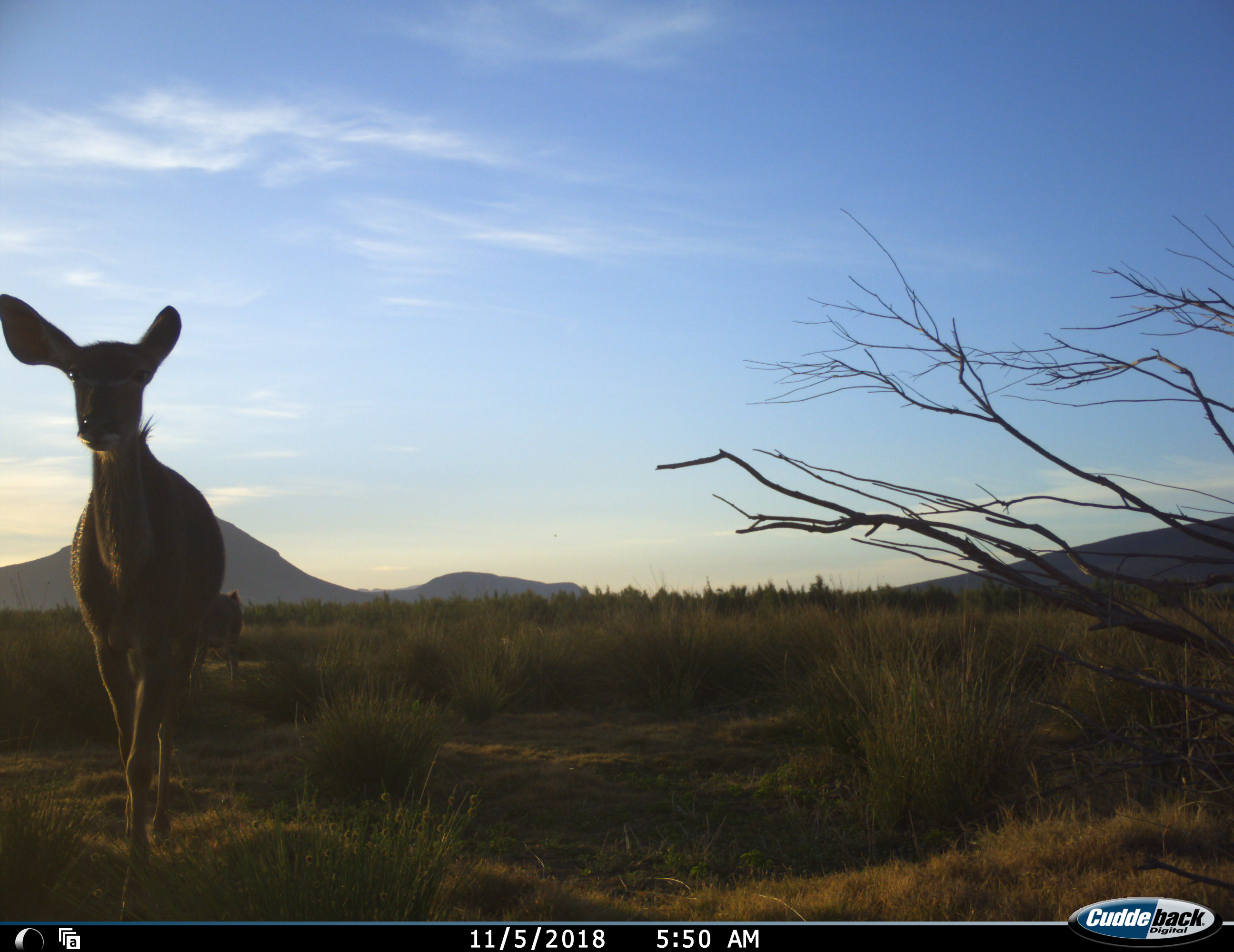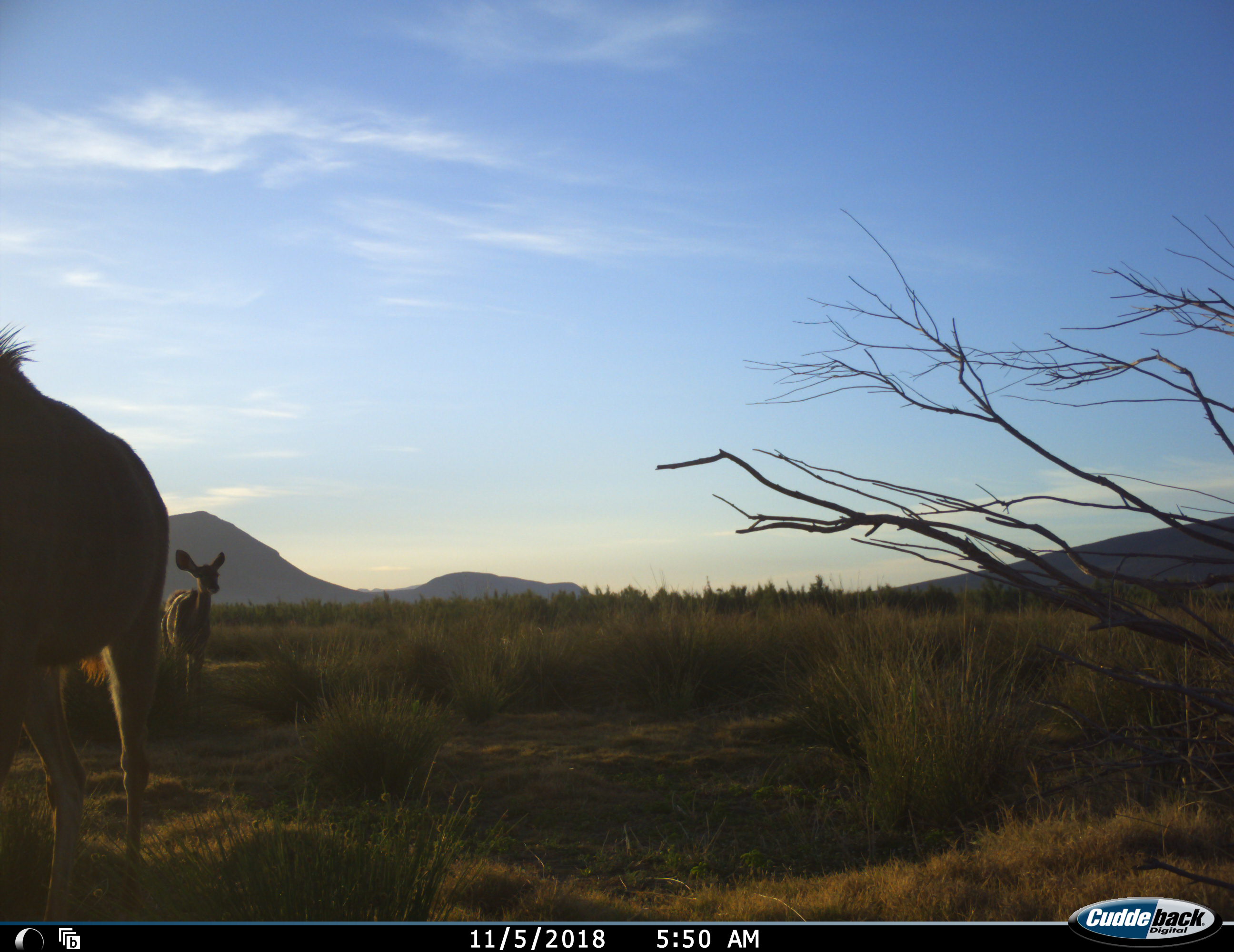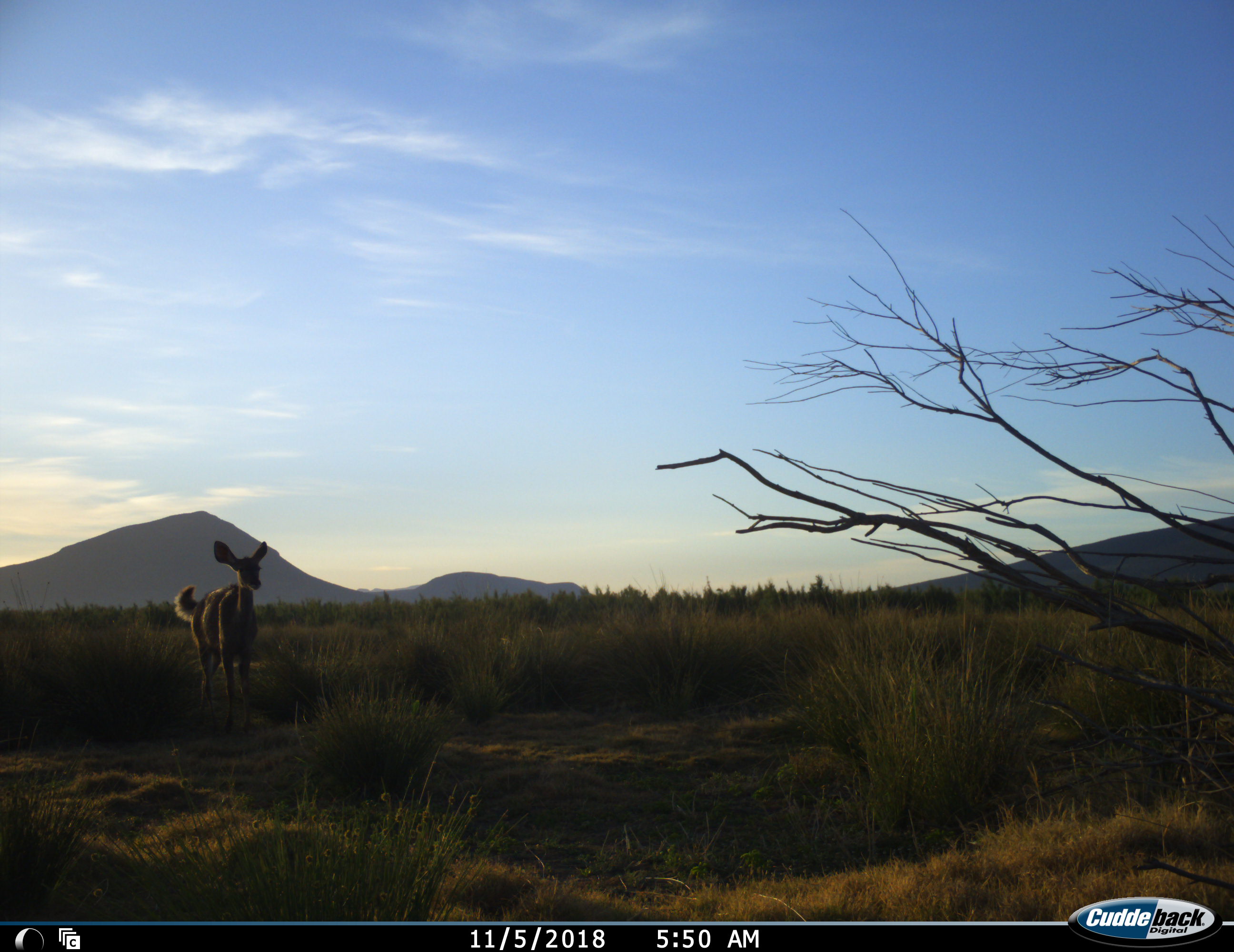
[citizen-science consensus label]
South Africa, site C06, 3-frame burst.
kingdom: Animalia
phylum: Chordata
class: Mammalia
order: Artiodactyla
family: Bovidae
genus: Tragelaphus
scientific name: Tragelaphus strepsiceros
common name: greater kudu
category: kudu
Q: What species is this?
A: Kudu (greater kudu) (Tragelaphus strepsiceros).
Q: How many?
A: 2.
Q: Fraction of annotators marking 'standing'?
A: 33%.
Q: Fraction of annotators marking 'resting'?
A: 0%.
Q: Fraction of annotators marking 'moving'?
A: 83%.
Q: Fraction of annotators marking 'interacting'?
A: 0%.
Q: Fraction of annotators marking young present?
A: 33%.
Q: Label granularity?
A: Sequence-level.